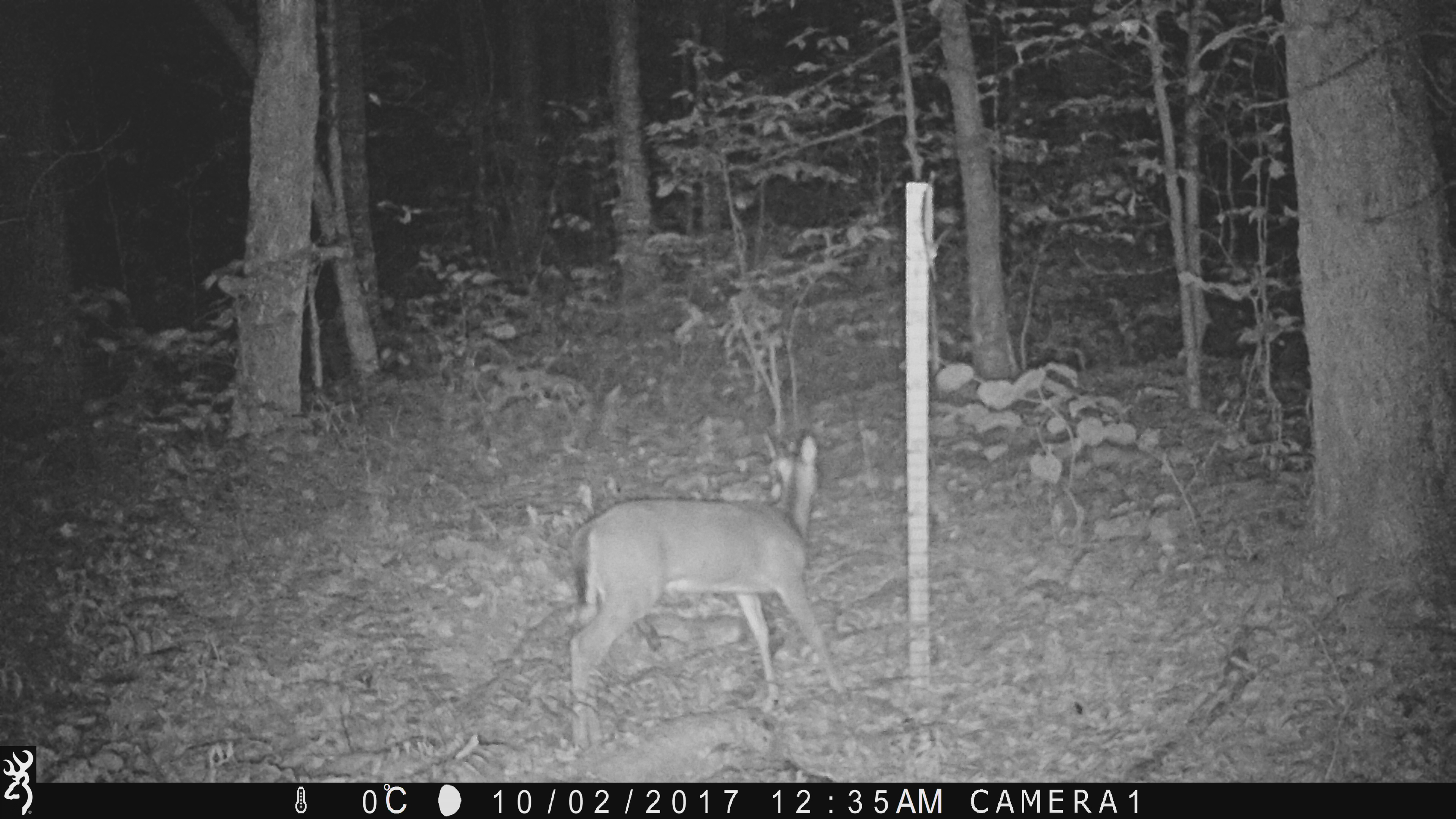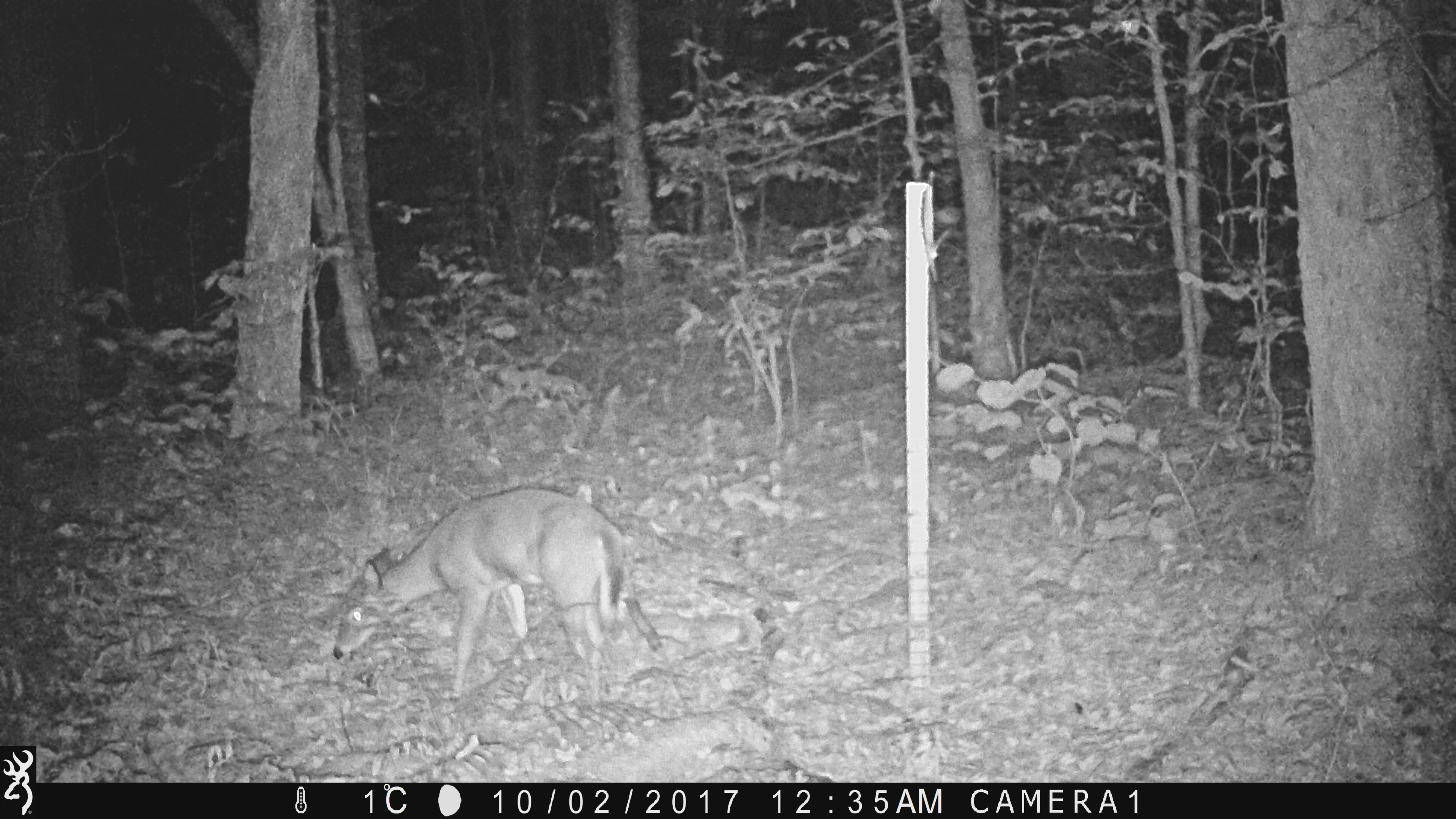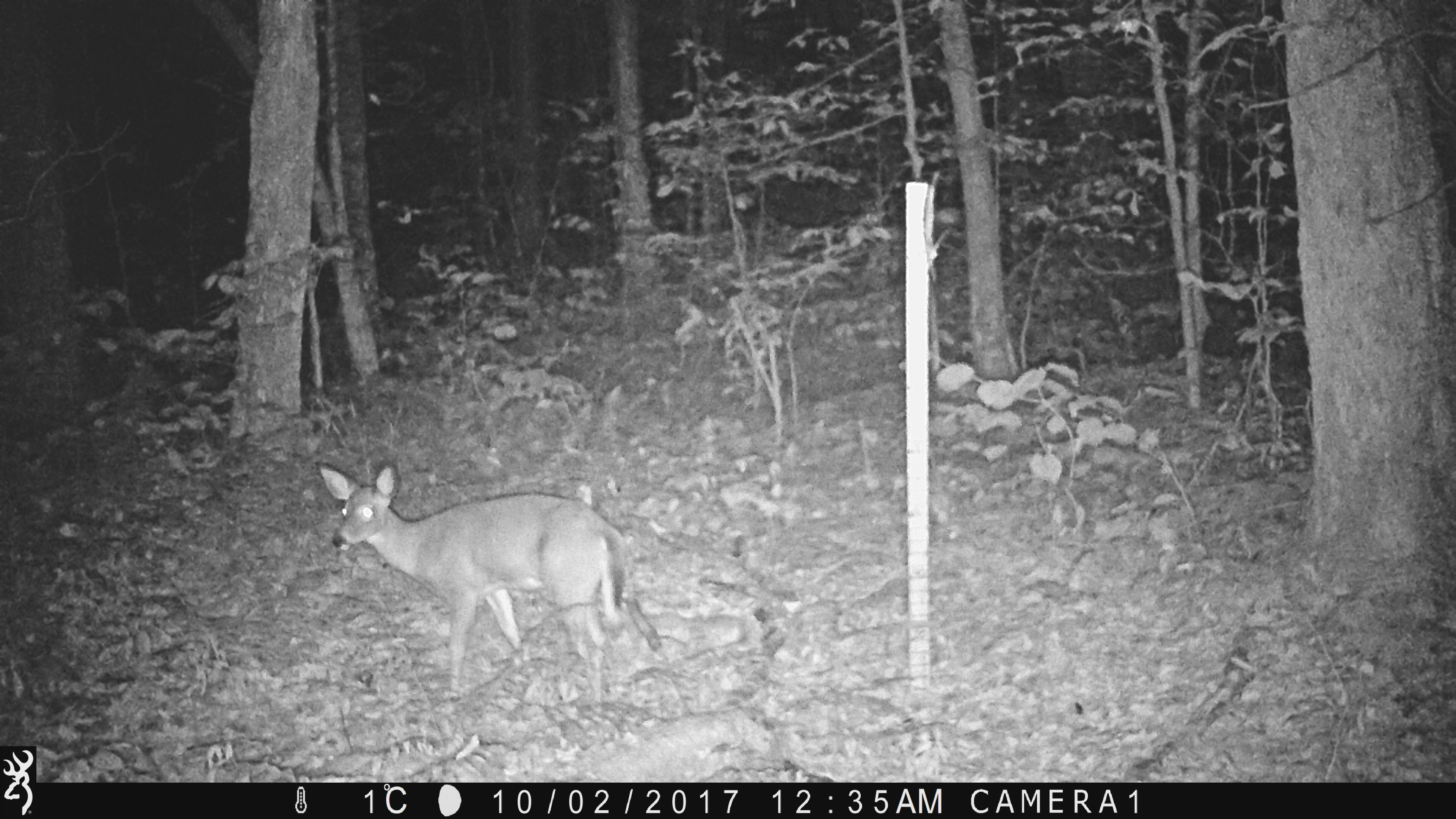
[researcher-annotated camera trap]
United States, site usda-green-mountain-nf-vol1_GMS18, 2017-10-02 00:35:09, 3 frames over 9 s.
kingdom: Animalia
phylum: Chordata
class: Mammalia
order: Artiodactyla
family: Cervidae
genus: Odocoileus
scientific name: Odocoileus virginianus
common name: white-tailed deer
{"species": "white-tailed deer (Odocoileus virginianus)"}